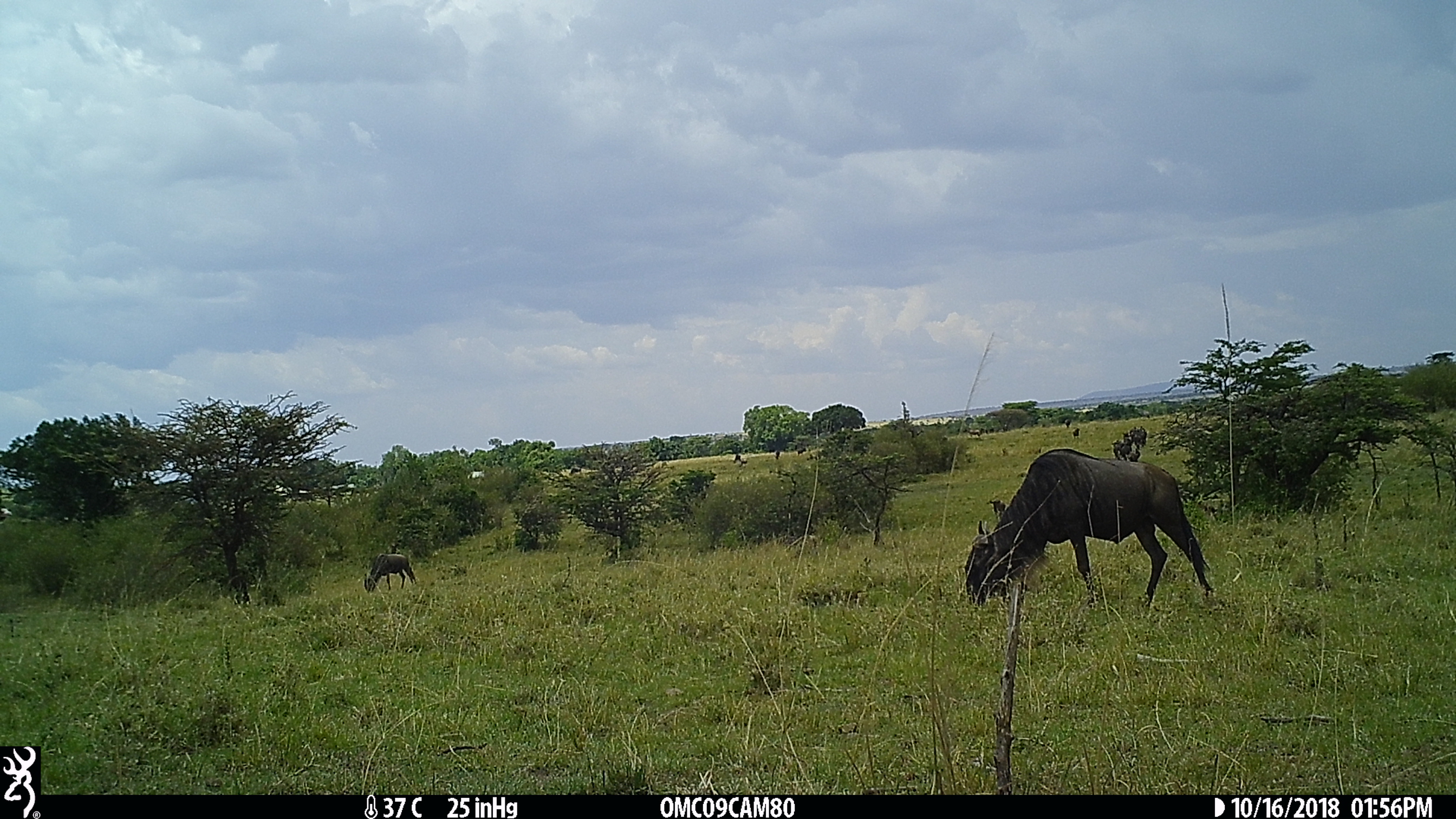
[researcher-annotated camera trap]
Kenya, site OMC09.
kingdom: Animalia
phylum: Chordata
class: Mammalia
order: Artiodactyla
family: Bovidae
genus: Connochaetes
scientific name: Connochaetes taurinus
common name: blue wildebeest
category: wildebeest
Wildebeest (blue wildebeest) (Connochaetes taurinus).